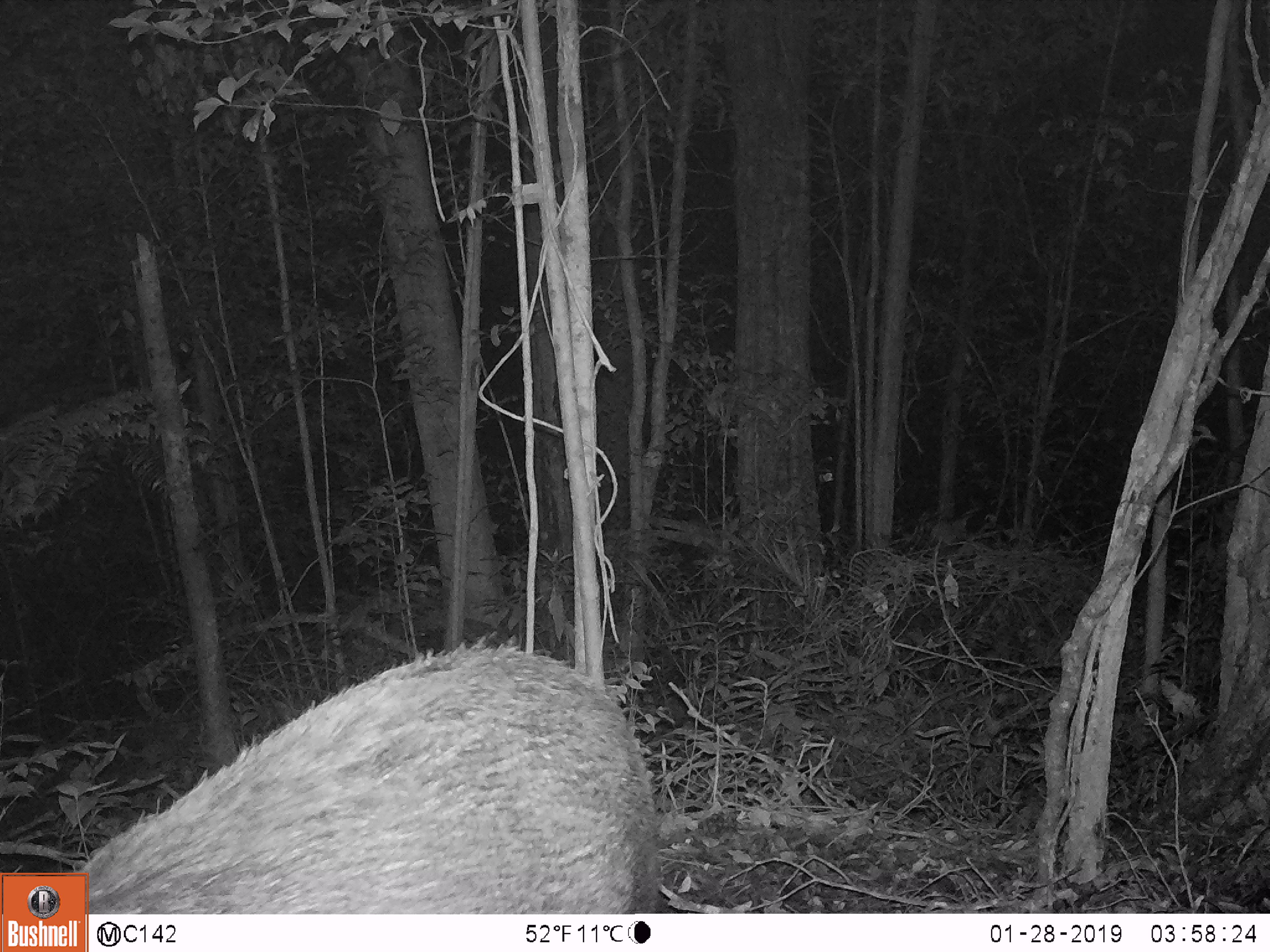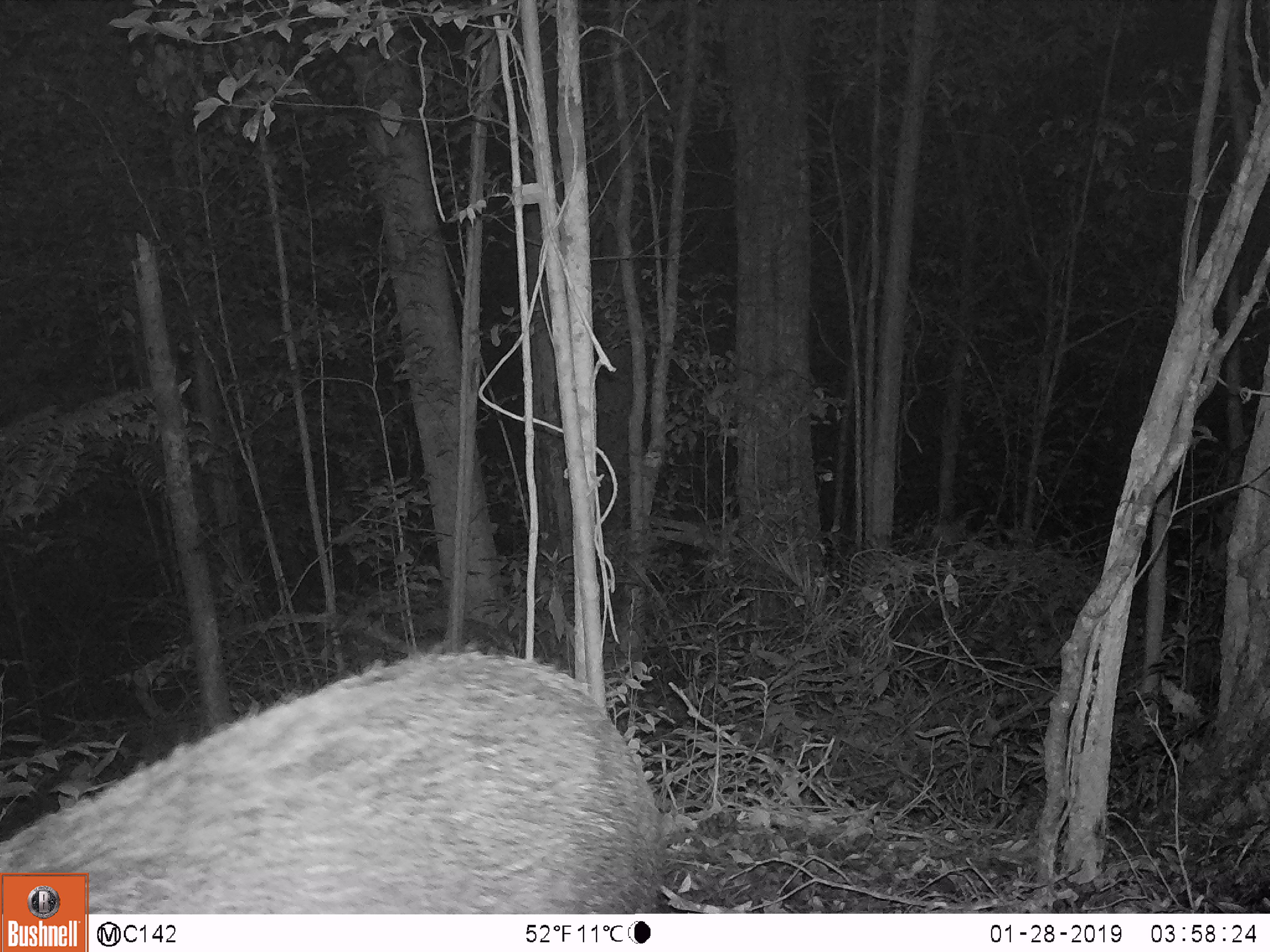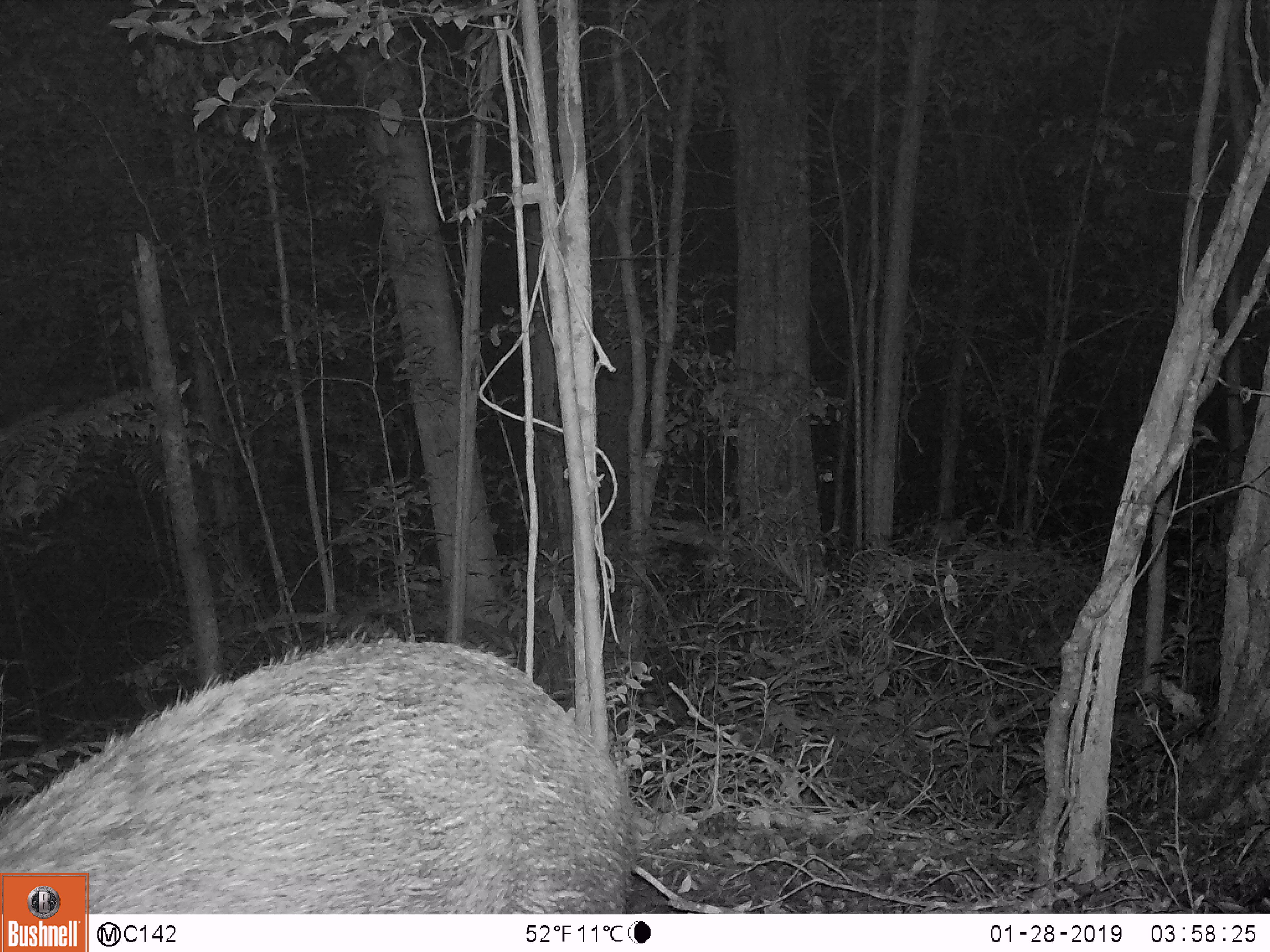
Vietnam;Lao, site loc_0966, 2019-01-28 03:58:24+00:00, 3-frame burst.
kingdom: Animalia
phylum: Chordata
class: Mammalia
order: Artiodactyla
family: Suidae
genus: Sus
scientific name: Sus scrofa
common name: eurasian wild pig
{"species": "eurasian wild pig (Sus scrofa)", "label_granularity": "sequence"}